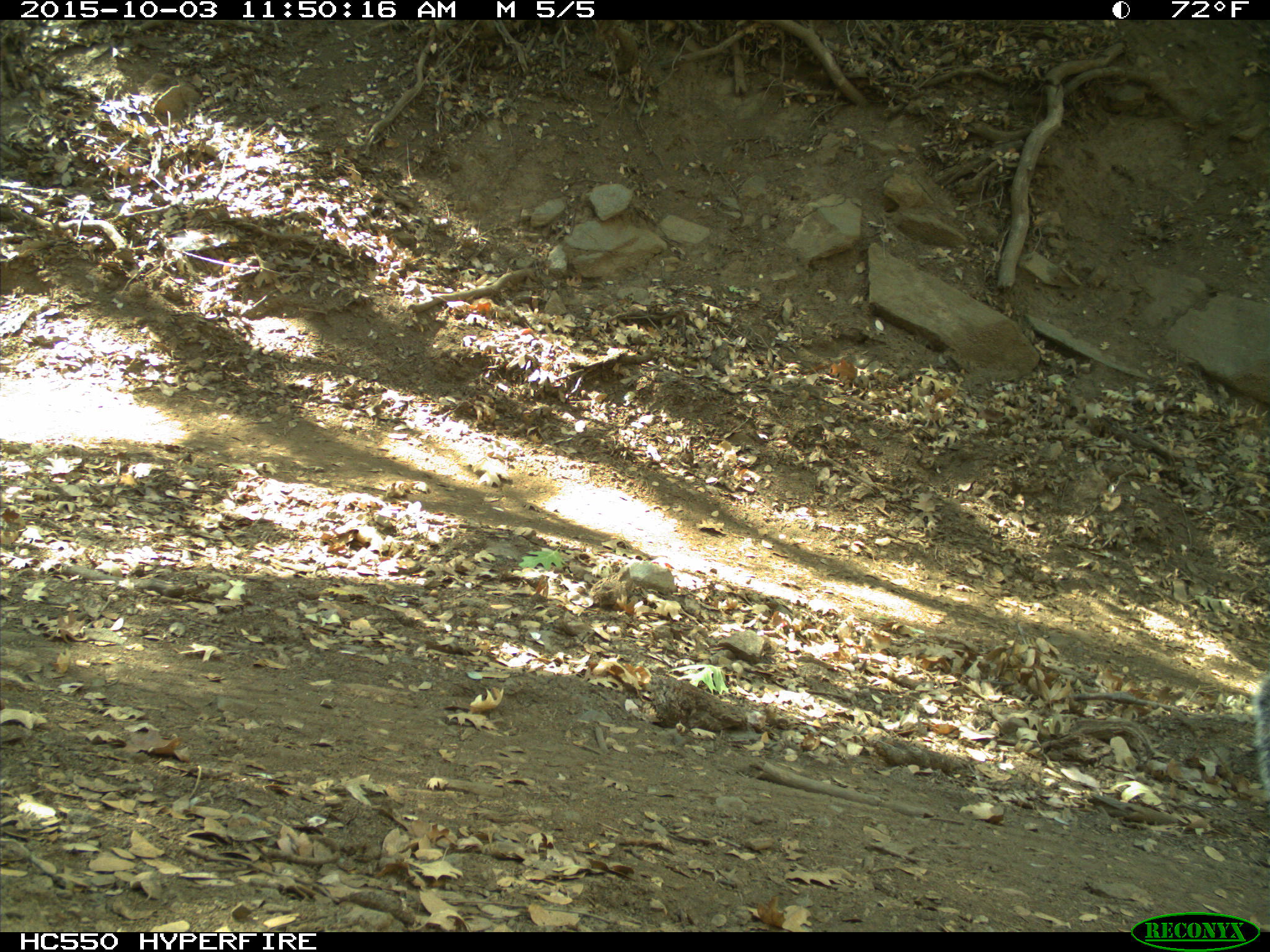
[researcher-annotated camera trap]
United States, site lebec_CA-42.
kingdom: Animalia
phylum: Chordata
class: Mammalia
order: Rodentia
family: Sciuridae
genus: Sciurus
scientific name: Sciurus carolinensis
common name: eastern gray squirrel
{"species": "Sciurus carolinensis (eastern gray squirrel)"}